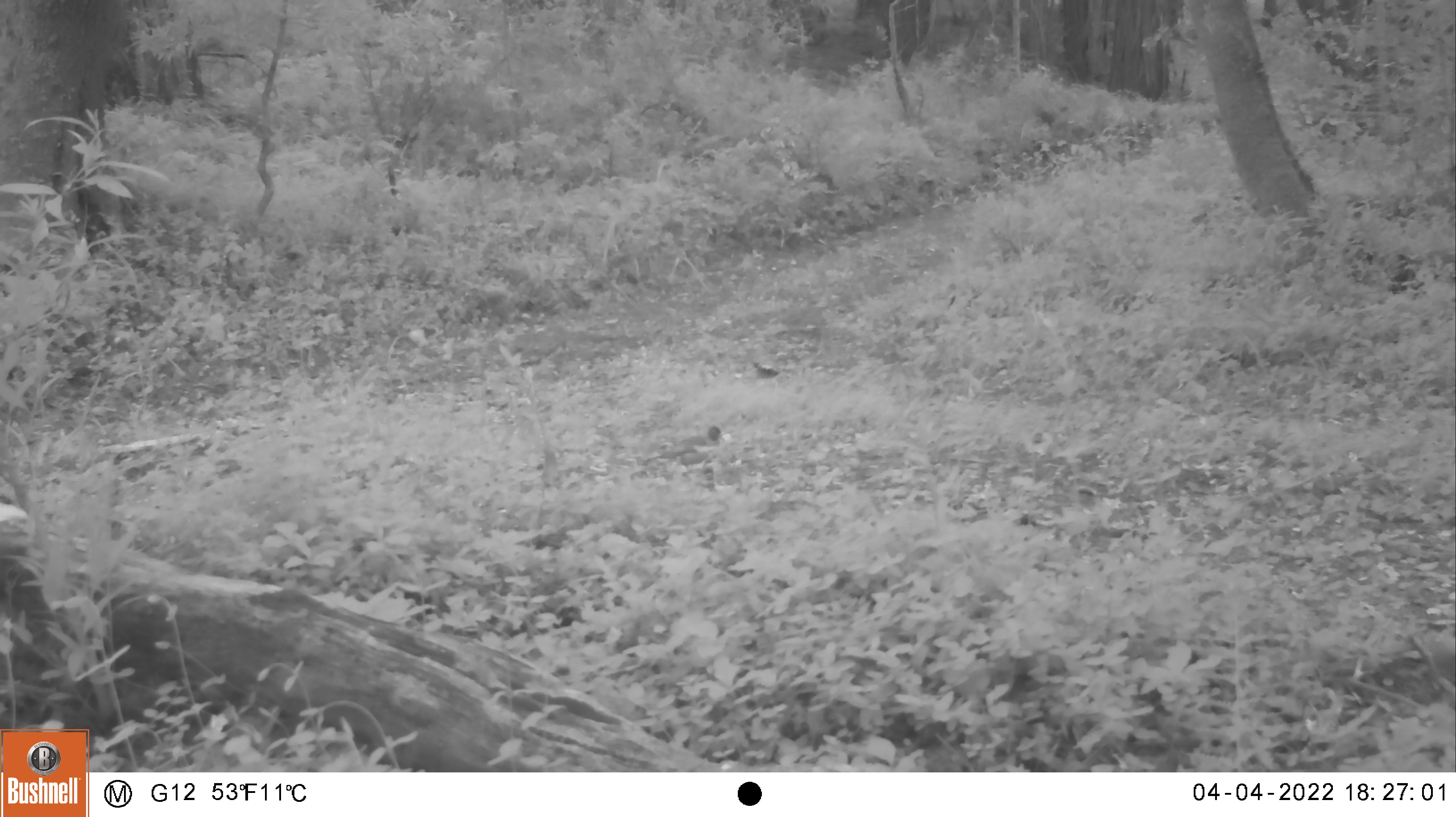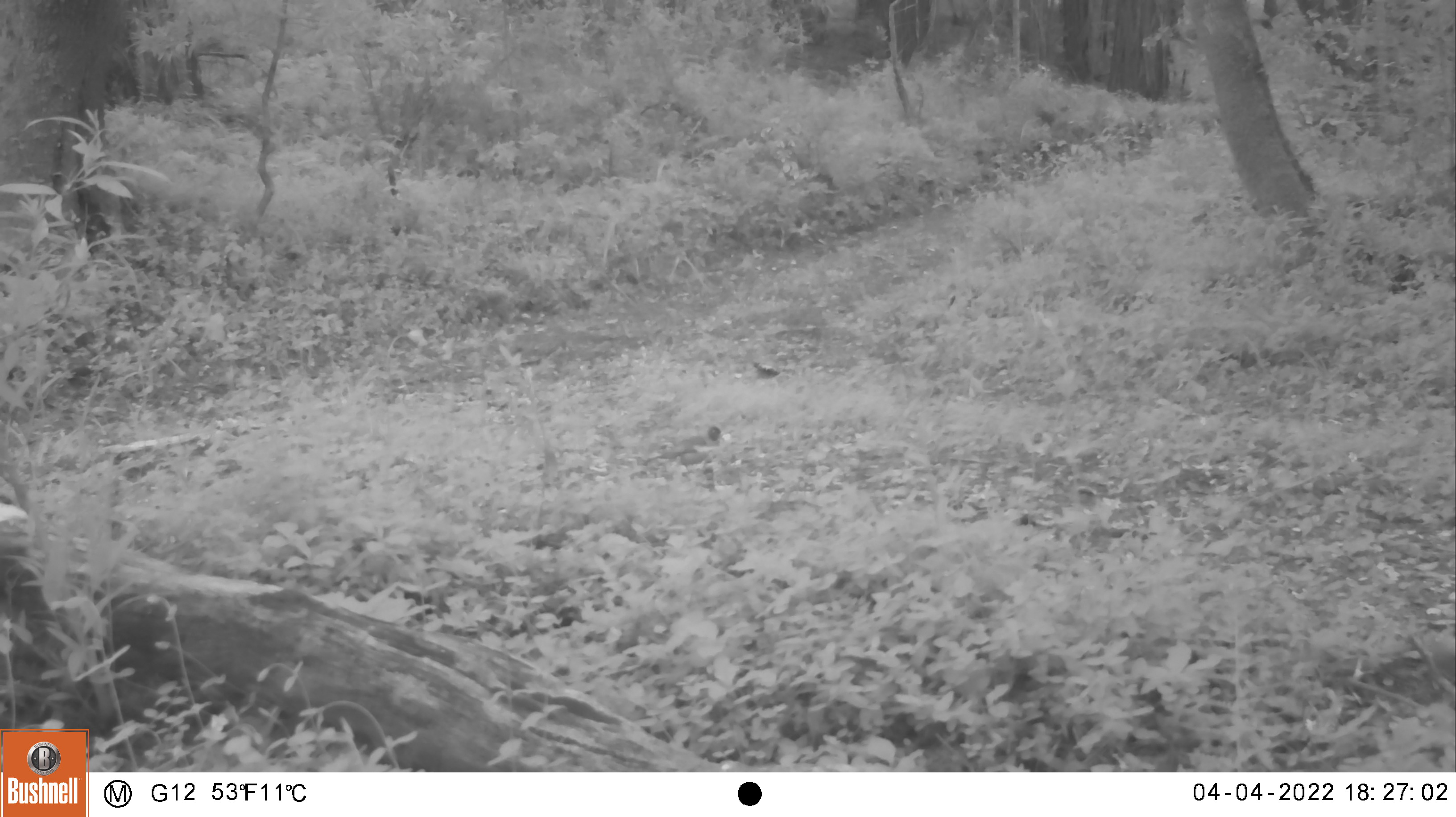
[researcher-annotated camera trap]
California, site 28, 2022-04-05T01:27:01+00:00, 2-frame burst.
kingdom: Animalia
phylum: Chordata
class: Aves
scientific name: Aves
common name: bird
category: unknown bird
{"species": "unknown bird (bird) (Aves)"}